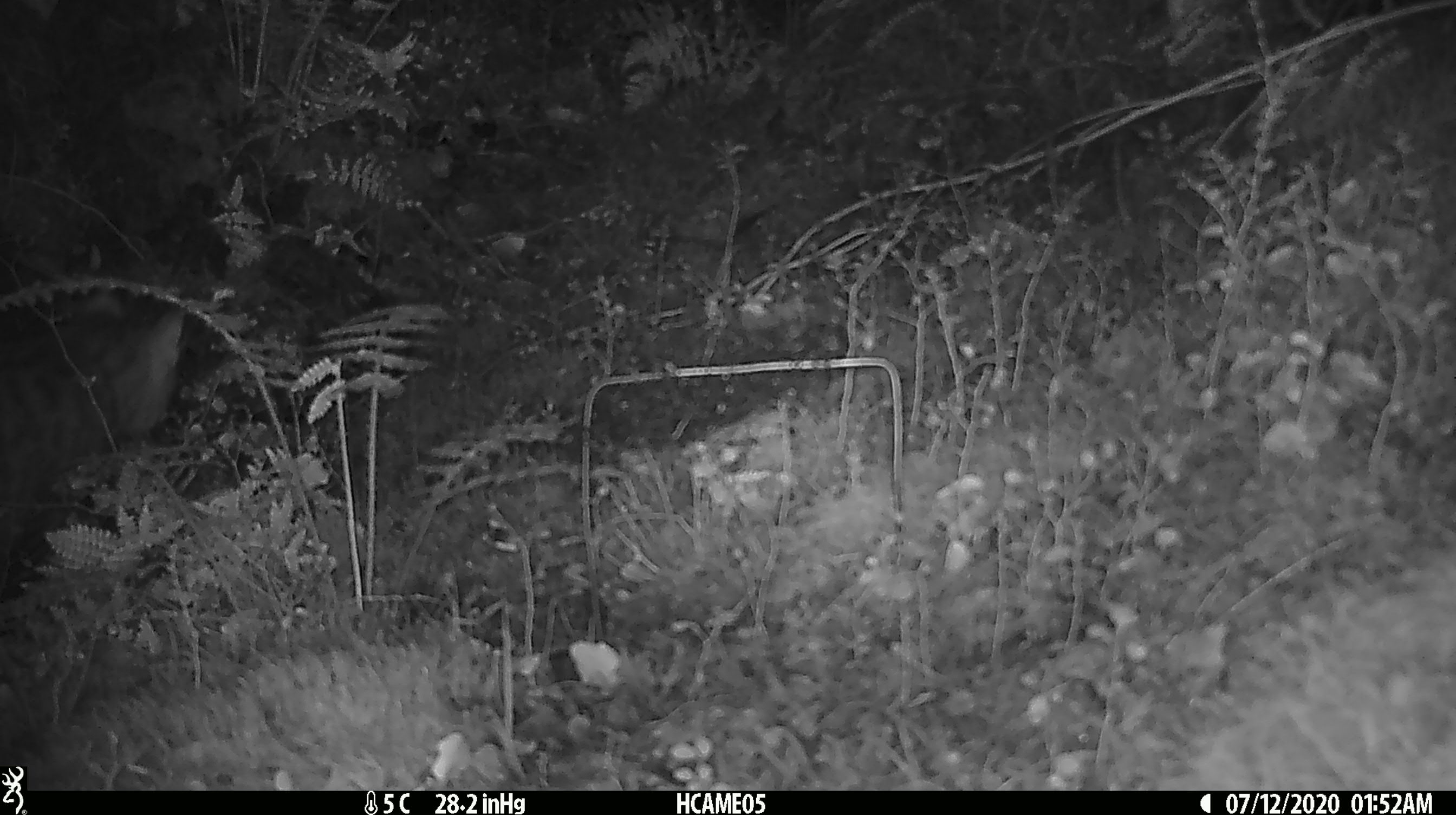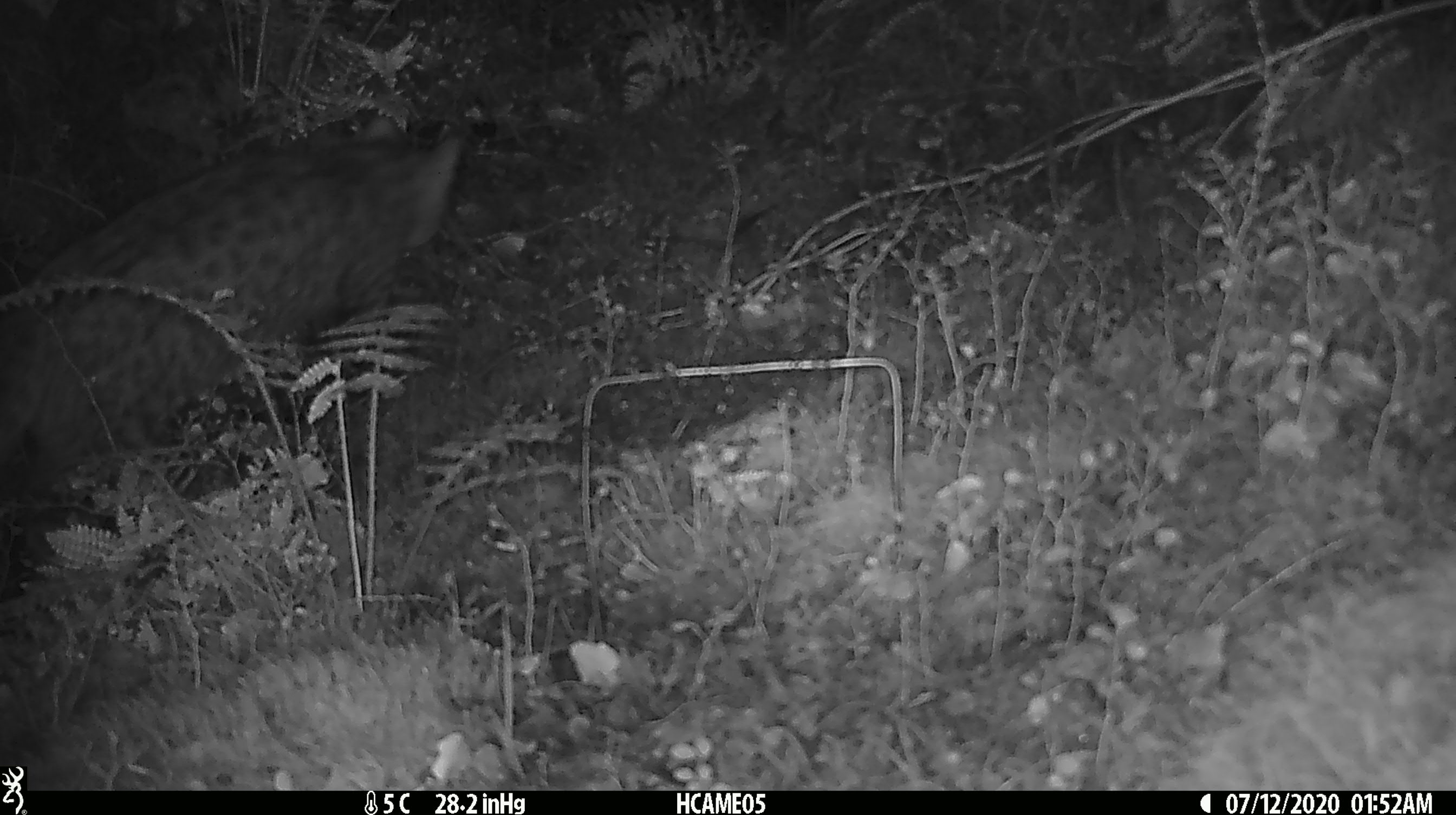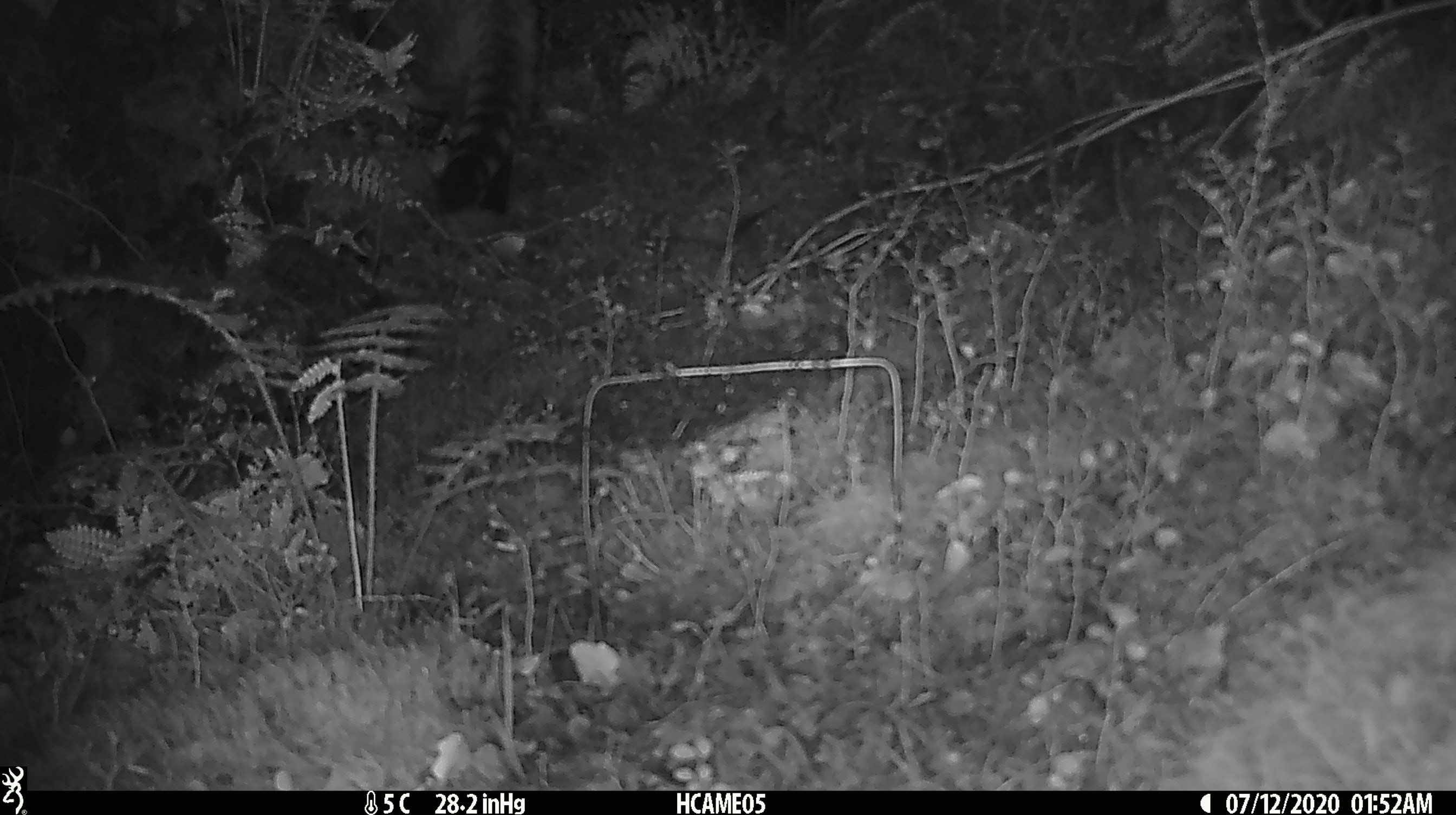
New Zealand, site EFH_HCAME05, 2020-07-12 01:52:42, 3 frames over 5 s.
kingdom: Animalia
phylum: Chordata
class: Mammalia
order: Carnivora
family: Felidae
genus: Felis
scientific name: Felis catus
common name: domestic cat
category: cat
Cat (domestic cat) (Felis catus).